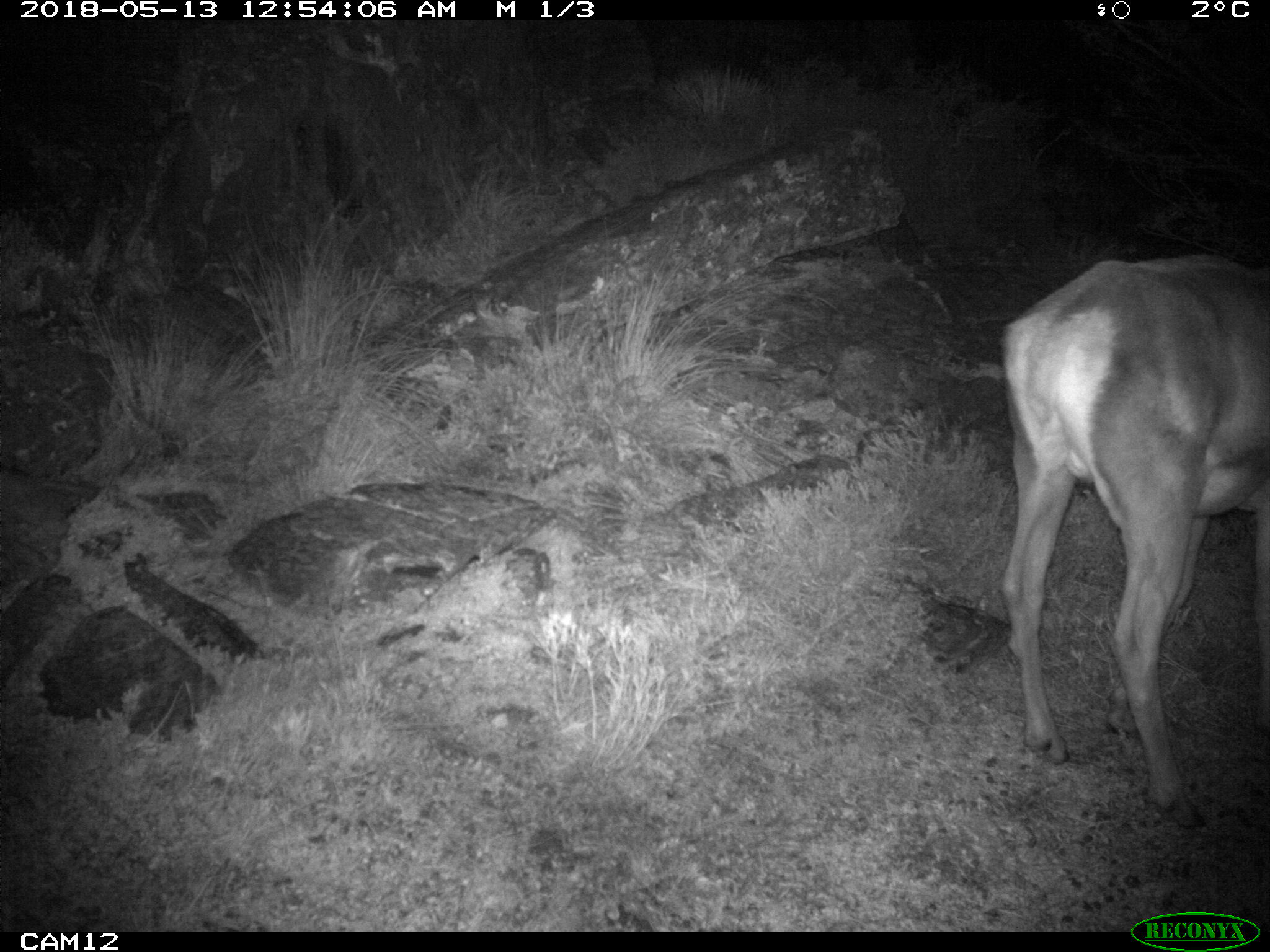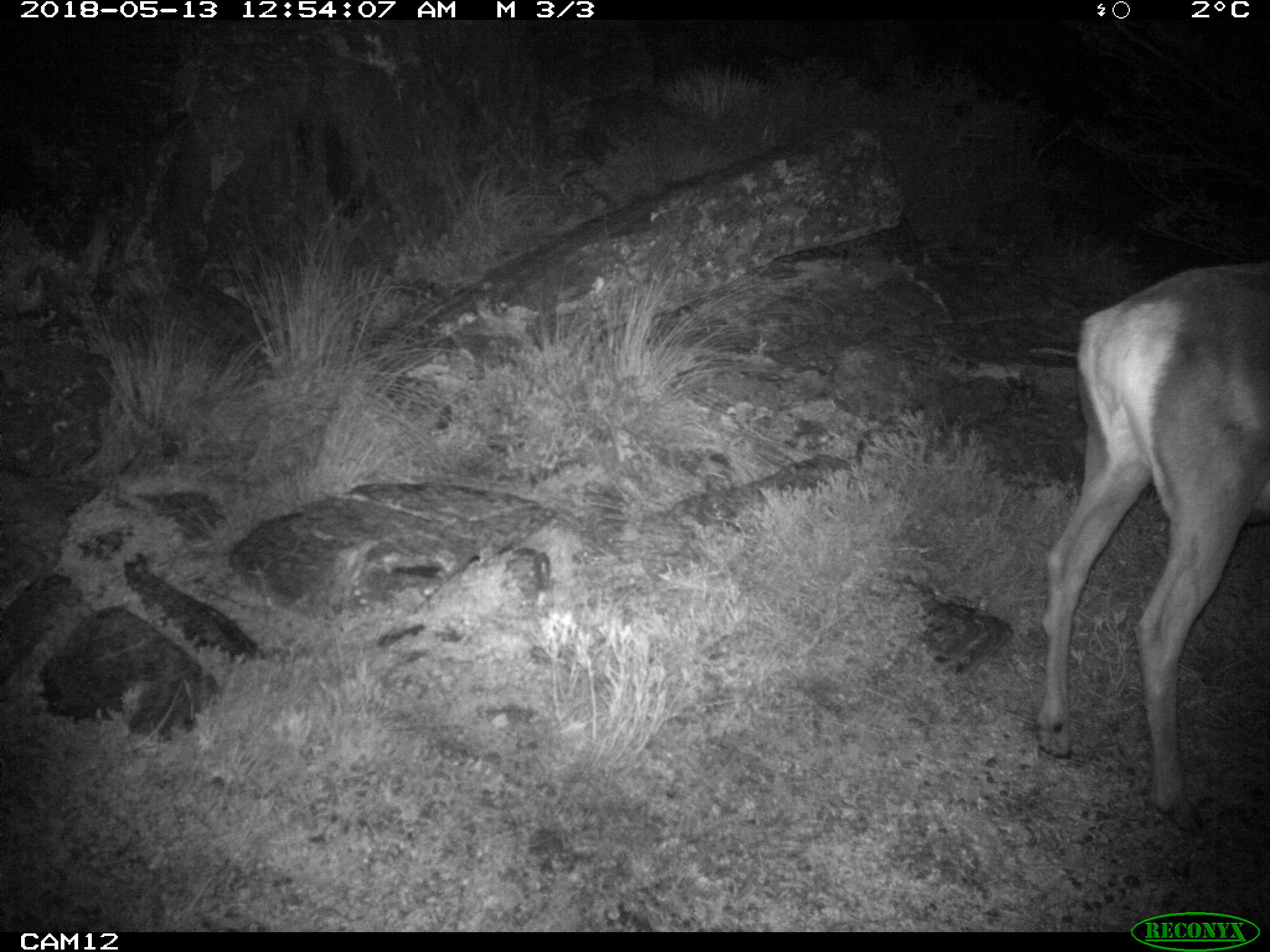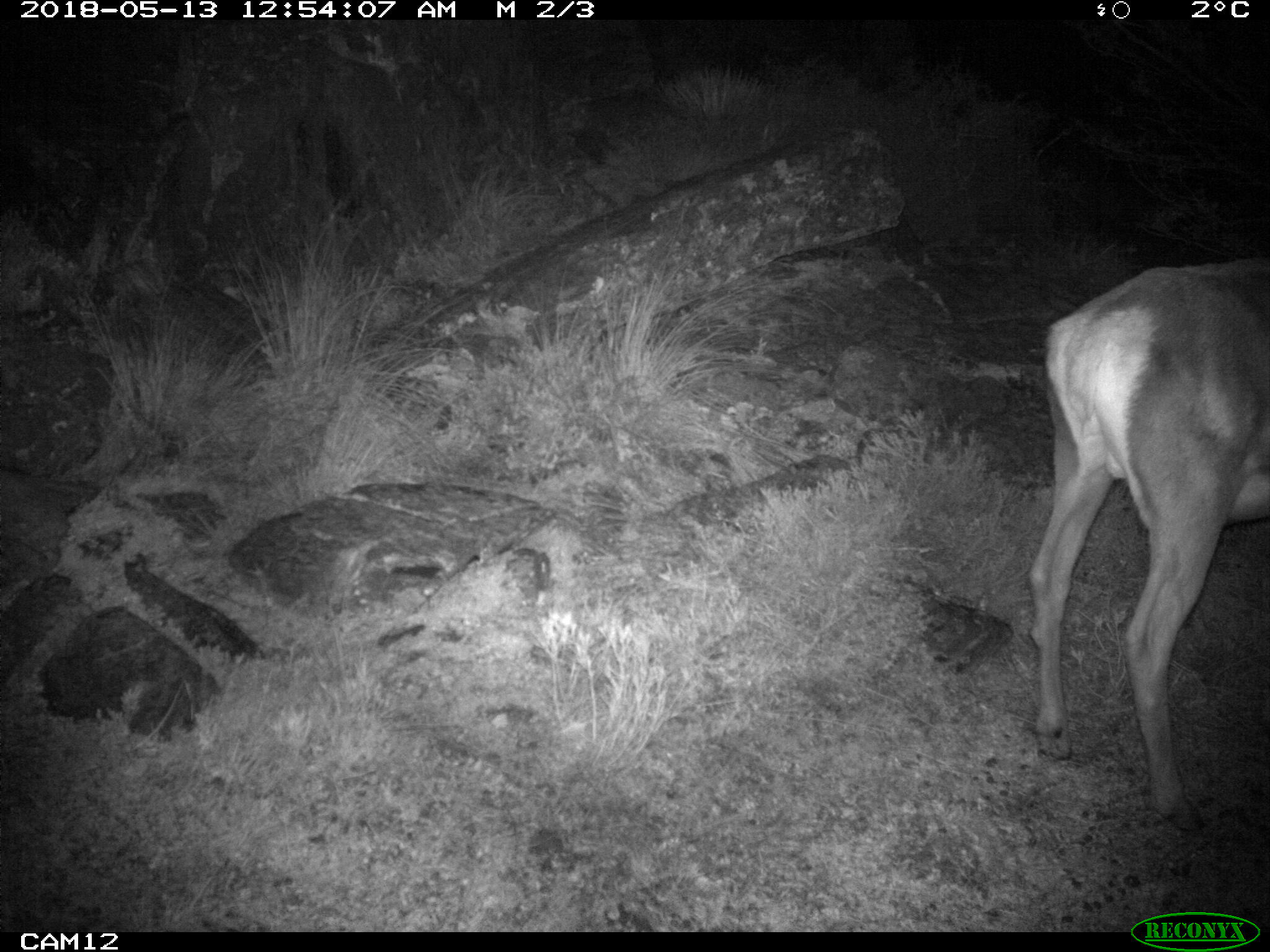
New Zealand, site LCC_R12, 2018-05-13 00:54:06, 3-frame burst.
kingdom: Animalia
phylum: Chordata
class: Mammalia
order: Artiodactyla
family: Cervidae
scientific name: Cervidae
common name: deer